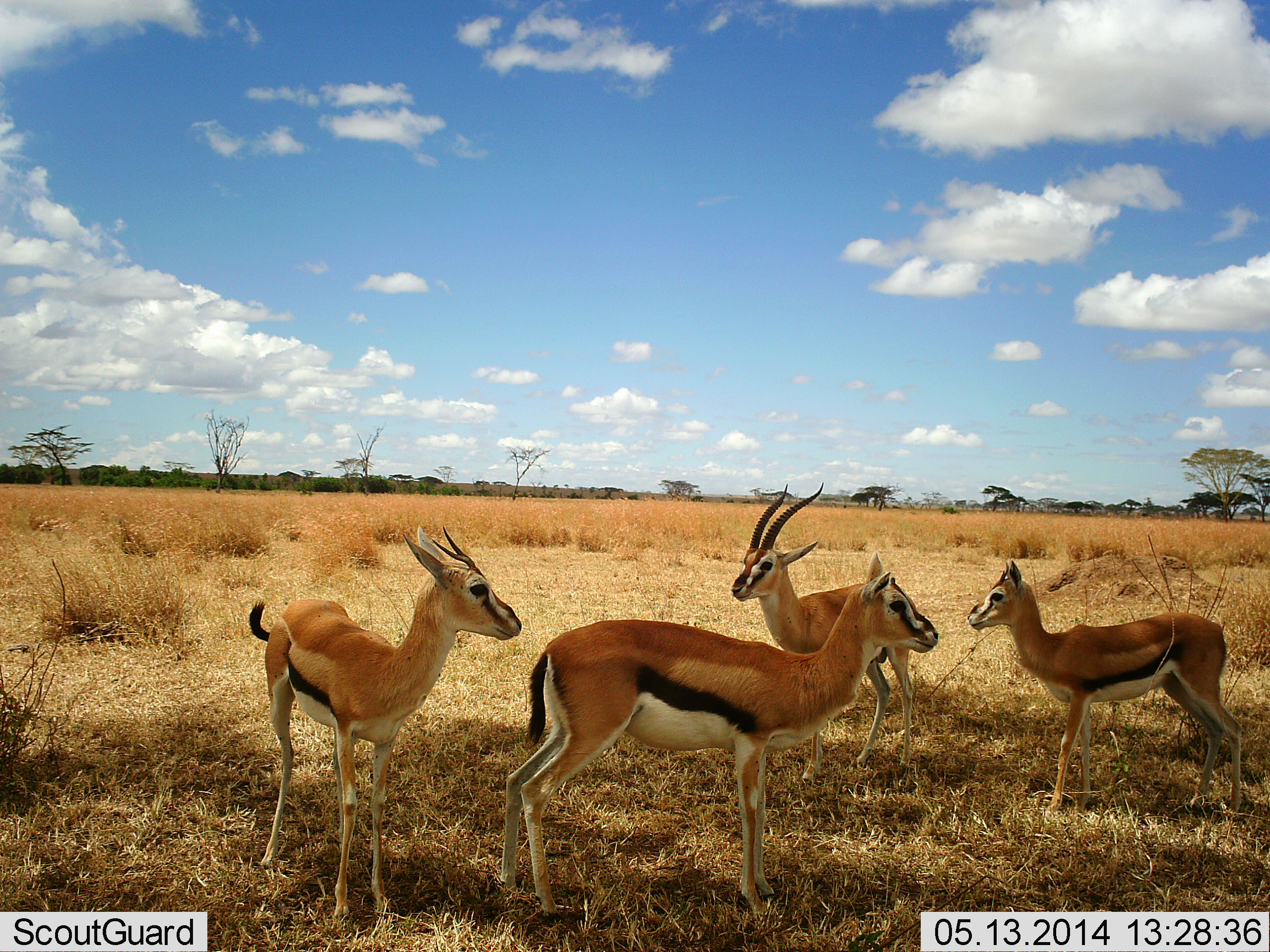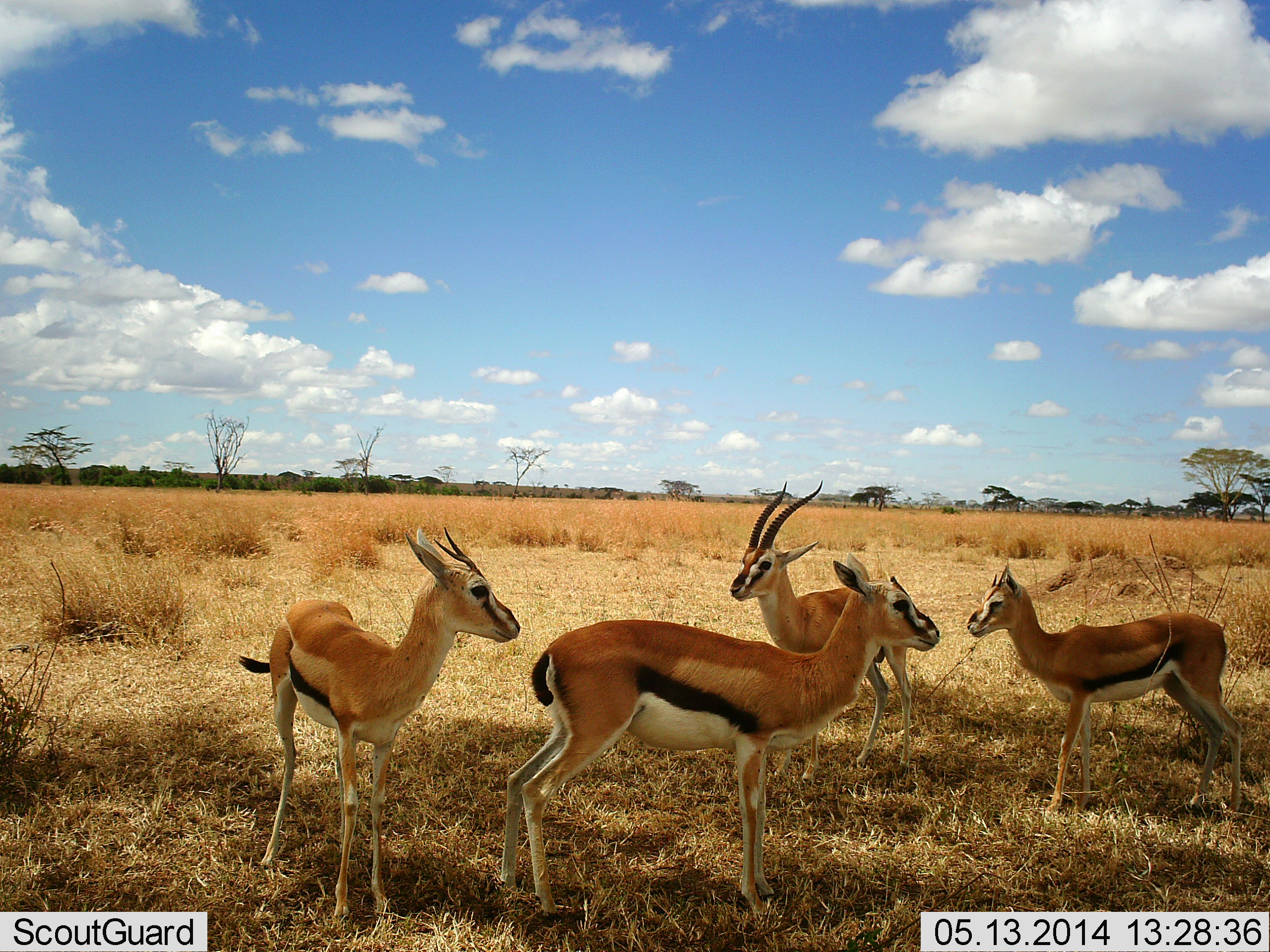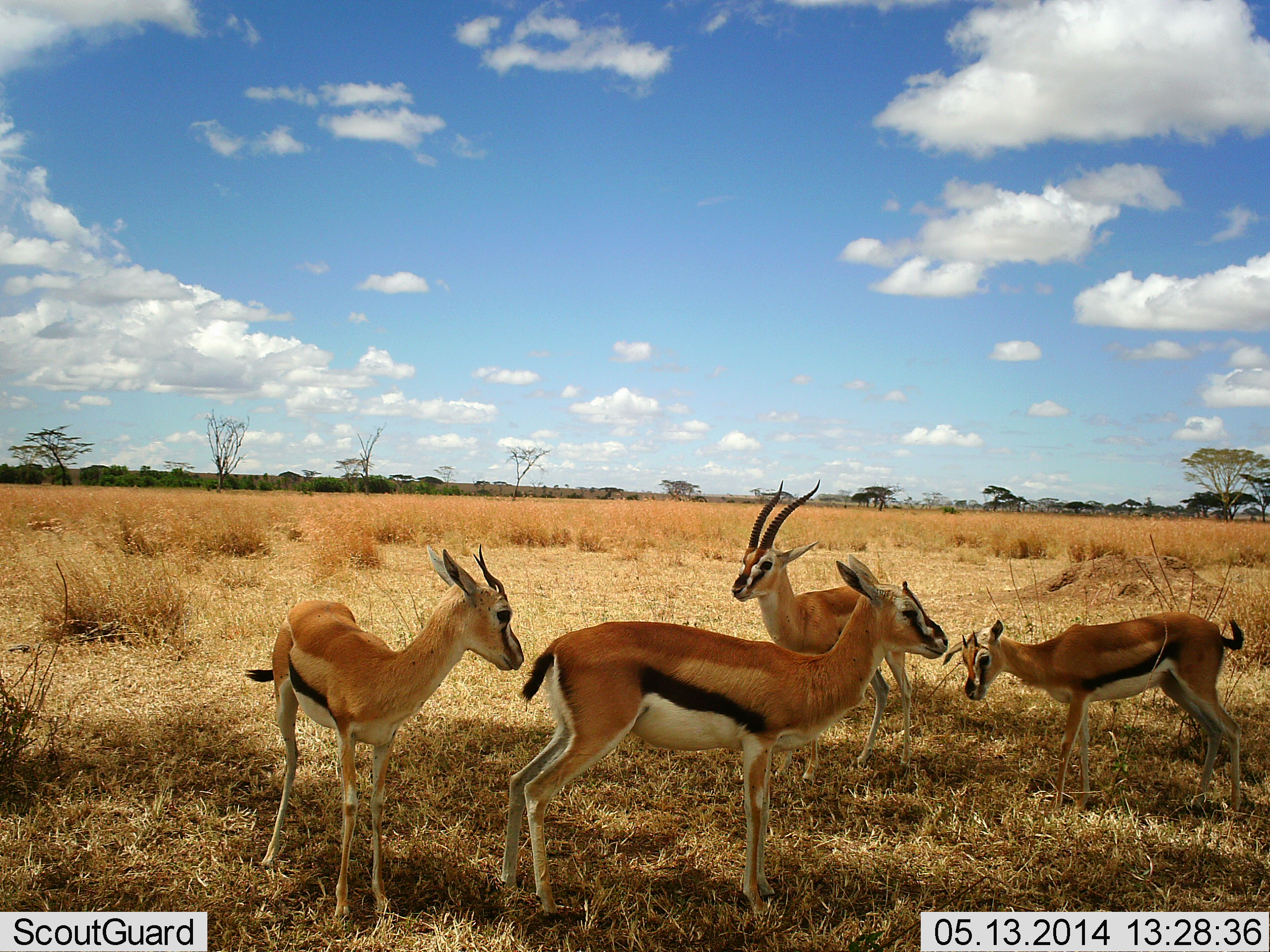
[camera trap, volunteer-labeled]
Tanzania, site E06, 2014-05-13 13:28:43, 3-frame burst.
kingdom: Animalia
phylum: Chordata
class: Mammalia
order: Artiodactyla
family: Bovidae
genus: Eudorcas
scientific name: Eudorcas thomsonii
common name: thomson's gazelle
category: gazellethomsons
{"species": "gazellethomsons (thomson's gazelle) (Eudorcas thomsonii)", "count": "4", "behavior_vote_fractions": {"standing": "100%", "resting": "0%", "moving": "0%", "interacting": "0%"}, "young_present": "40%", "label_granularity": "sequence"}